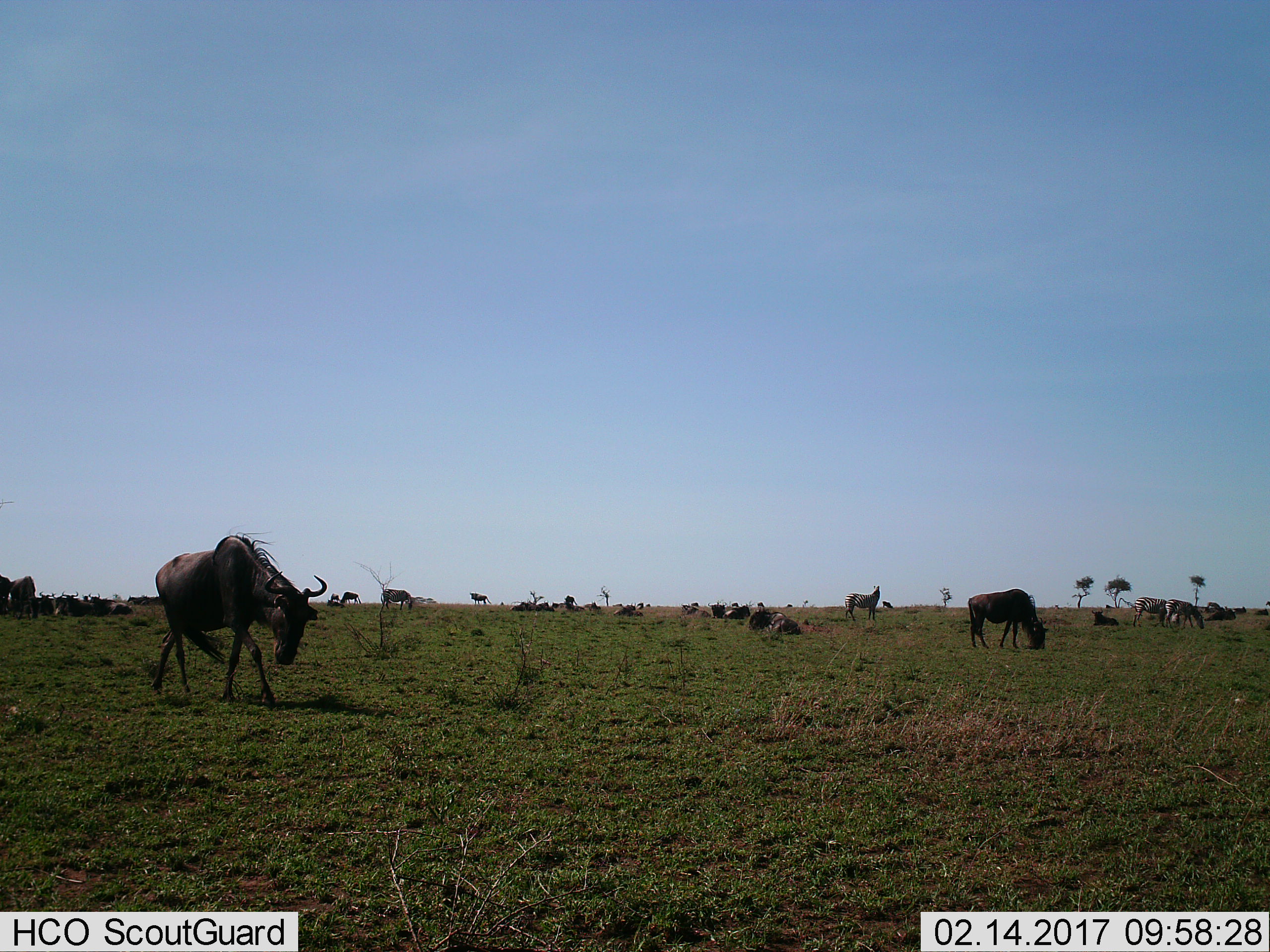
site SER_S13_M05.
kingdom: Animalia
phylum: Chordata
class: Mammalia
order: Artiodactyla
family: Bovidae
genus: Connochaetes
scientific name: Connochaetes taurinus taurinus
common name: blue wildebeest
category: wildebeestblue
Wildebeestblue (blue wildebeest) (Connochaetes taurinus taurinus), count 11-50. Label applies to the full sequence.